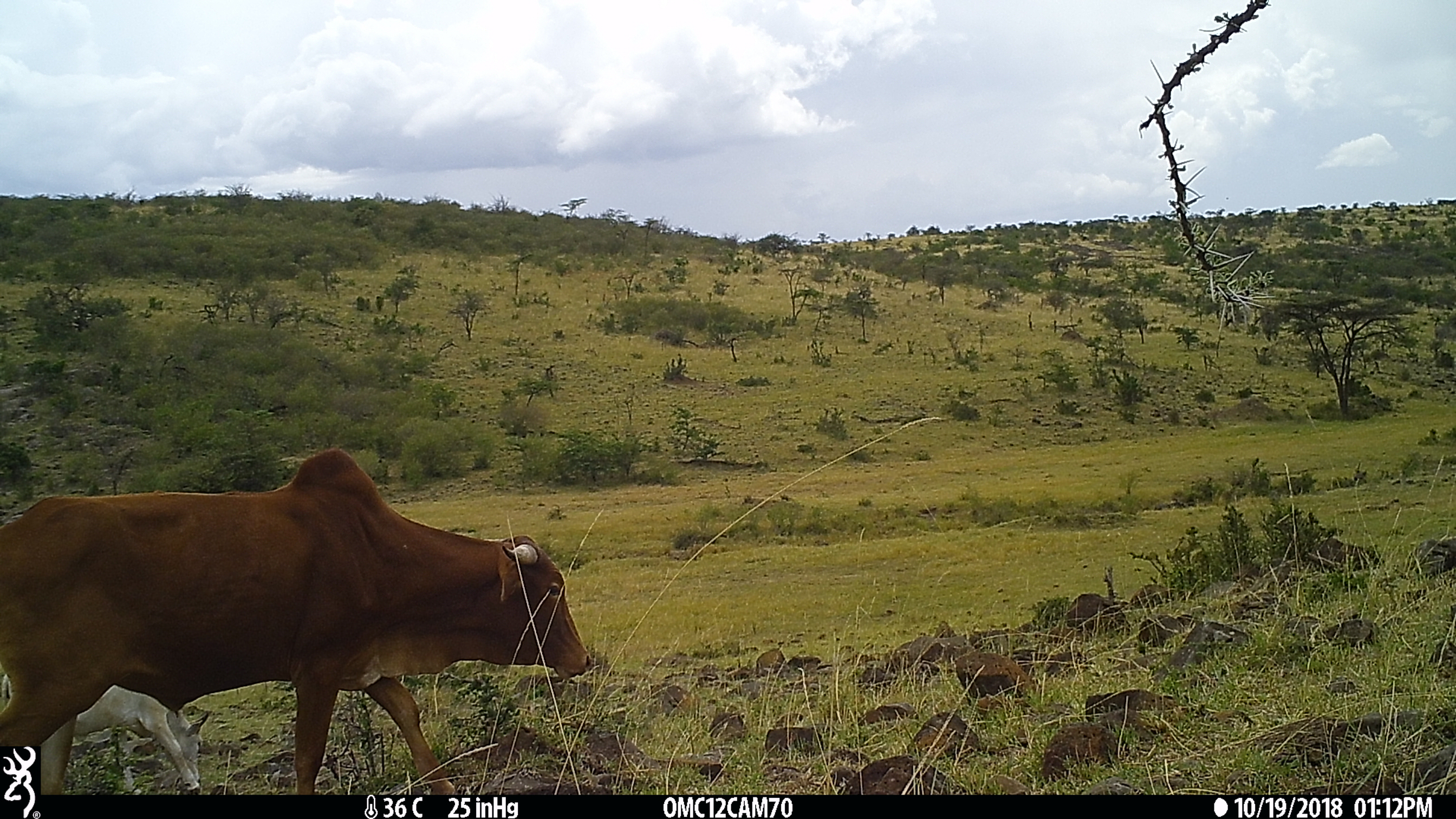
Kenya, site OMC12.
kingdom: Animalia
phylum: Chordata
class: Mammalia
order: Artiodactyla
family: Bovidae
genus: Bos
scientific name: Bos taurus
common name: cattle